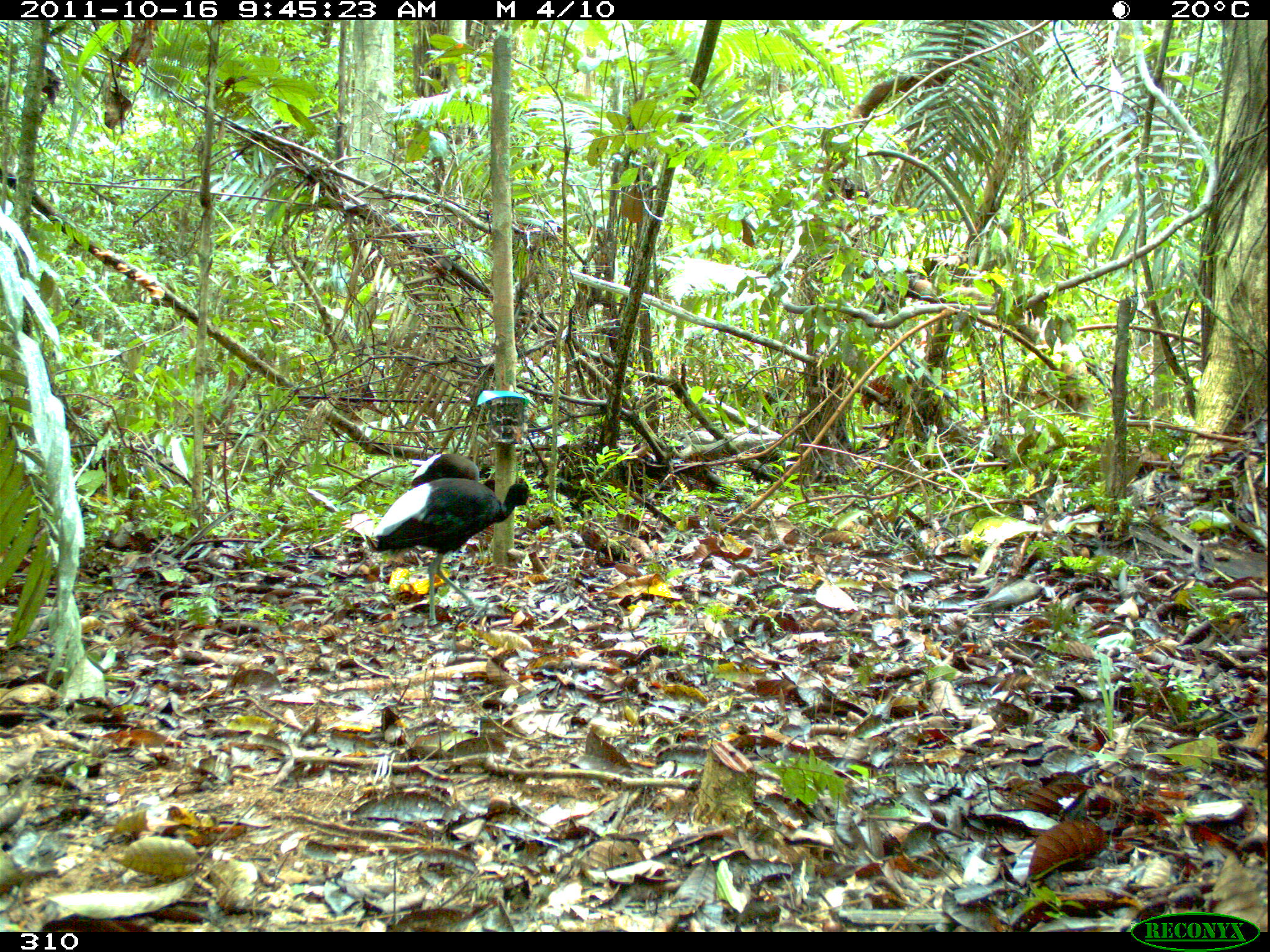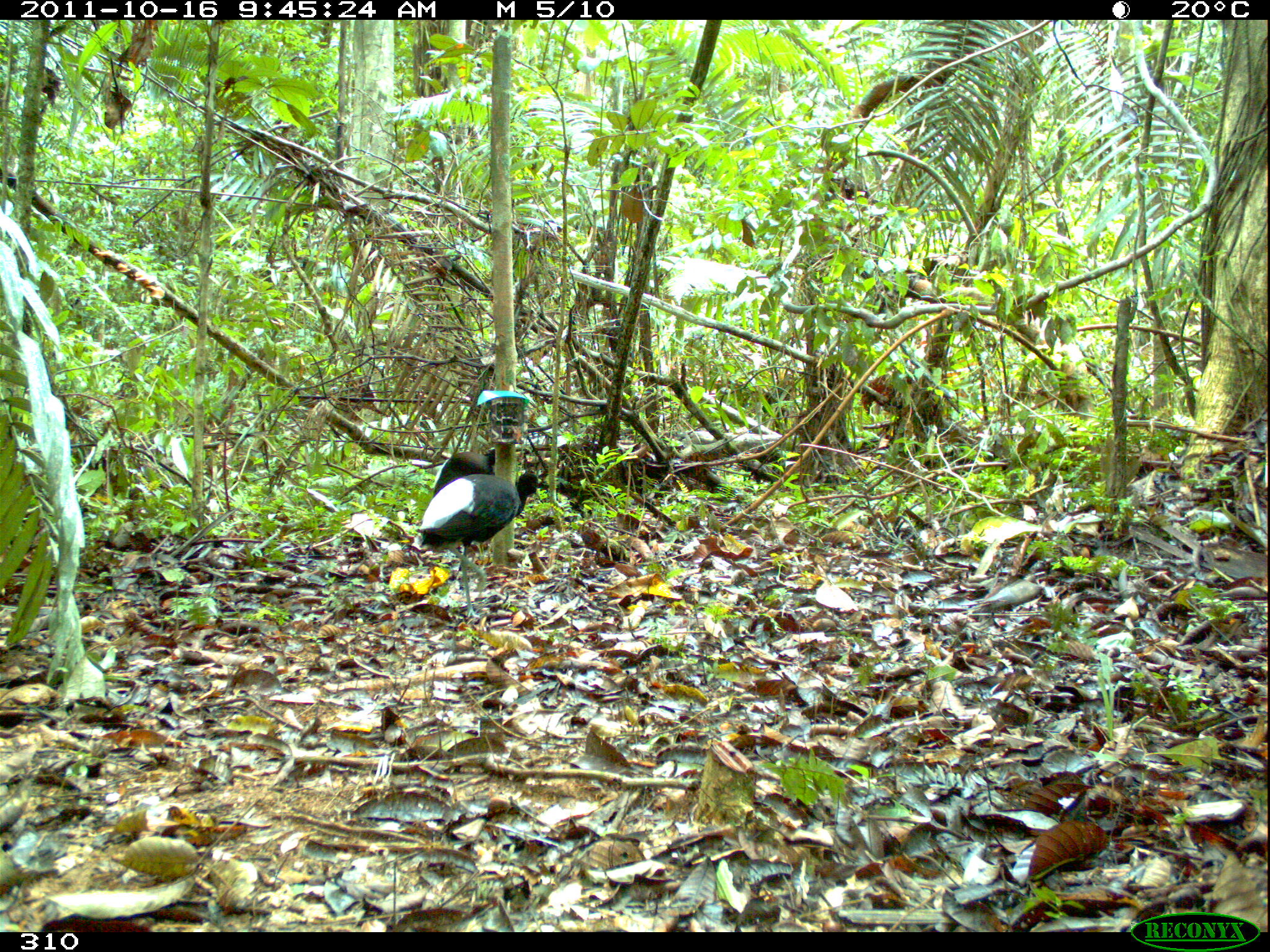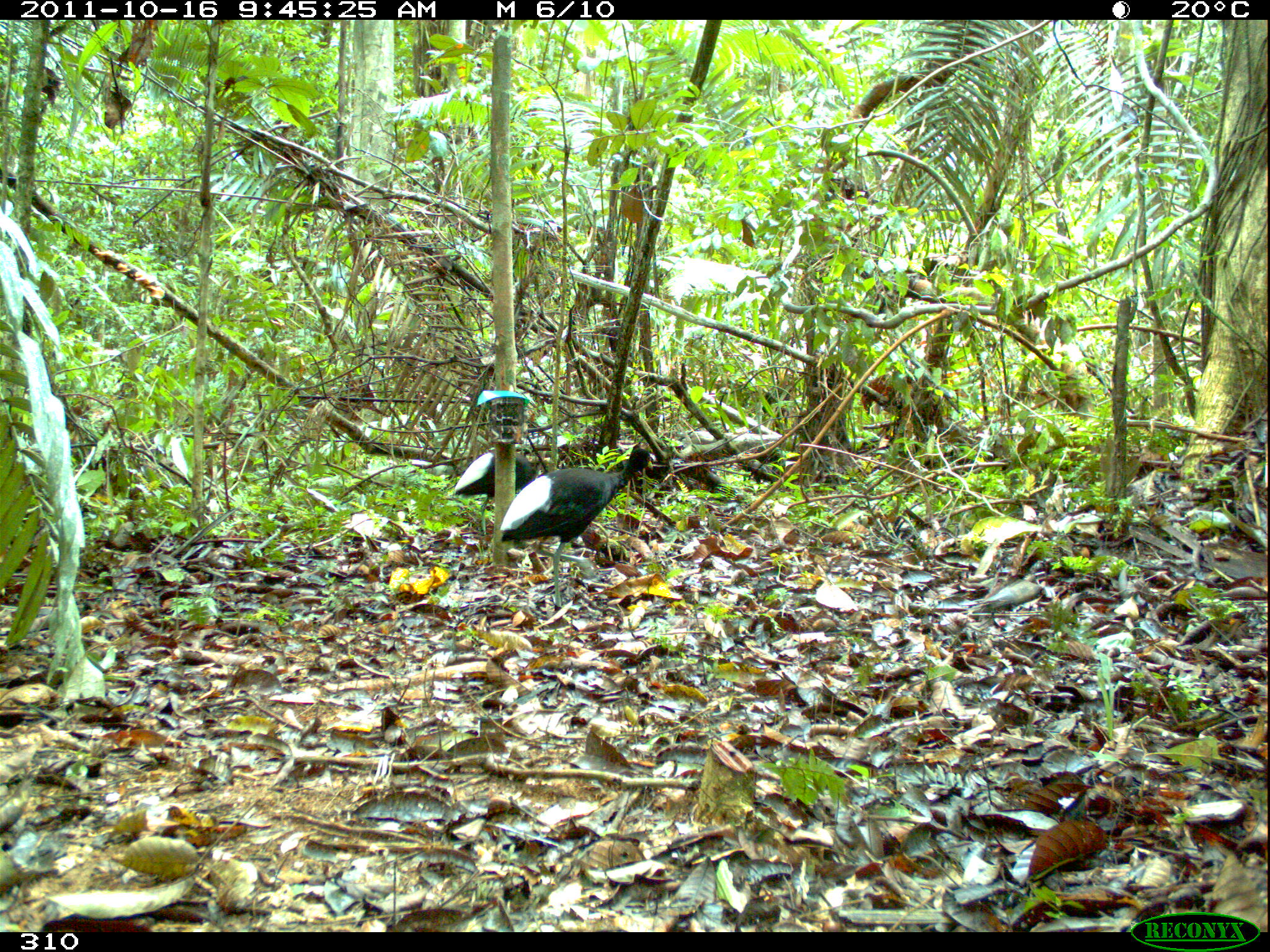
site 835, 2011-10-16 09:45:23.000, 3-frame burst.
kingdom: Animalia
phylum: Chordata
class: Aves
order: Gruiformes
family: Psophiidae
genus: Psophia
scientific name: Psophia leucoptera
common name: pale-winged trumpeter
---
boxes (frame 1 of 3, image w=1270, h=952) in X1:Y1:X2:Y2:
psophia leucoptera: 372:478:531:628; 409:453:480:489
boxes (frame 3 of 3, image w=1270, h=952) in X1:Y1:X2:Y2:
psophia leucoptera: 500:447:653:609; 454:450:537:536